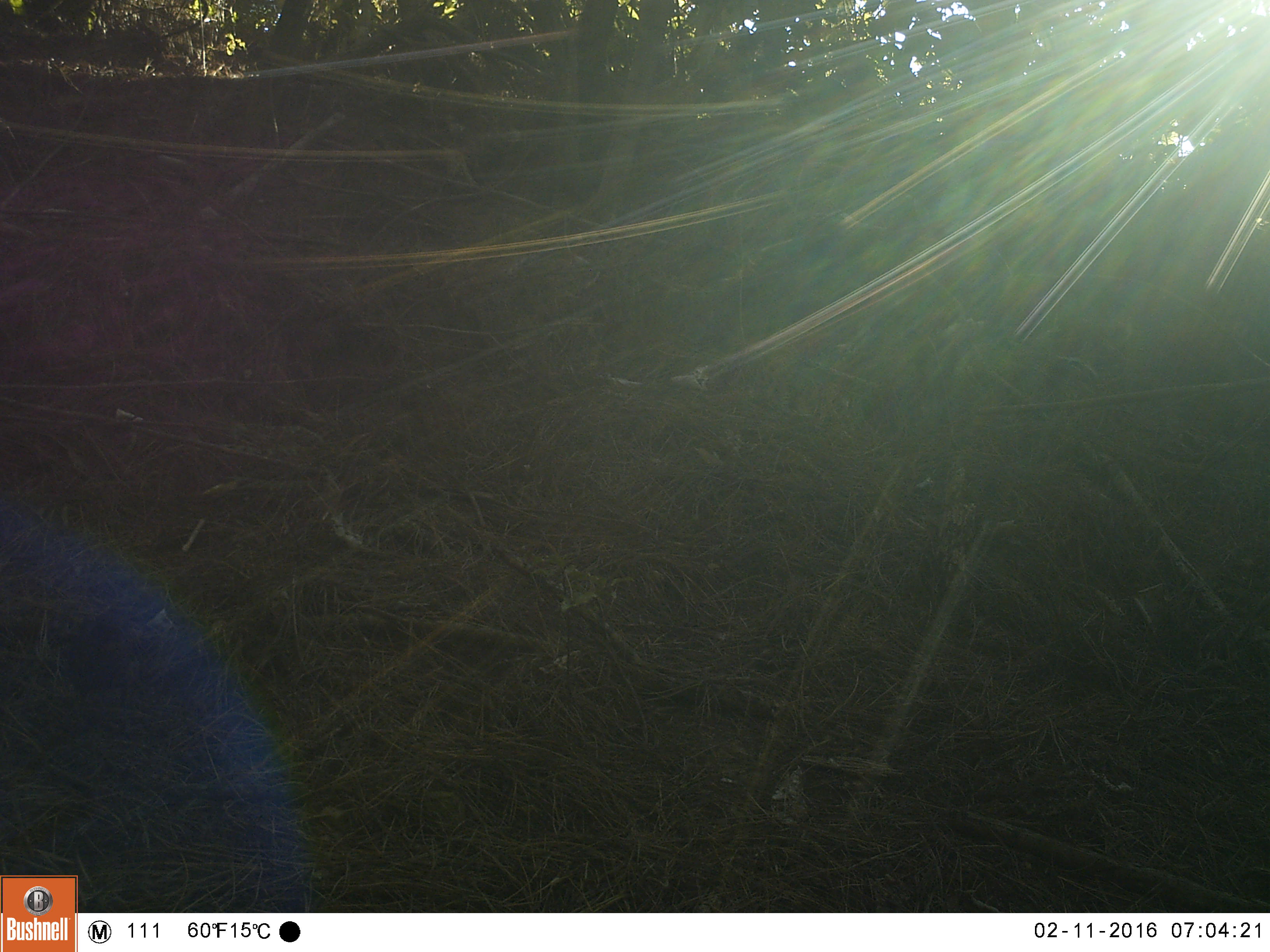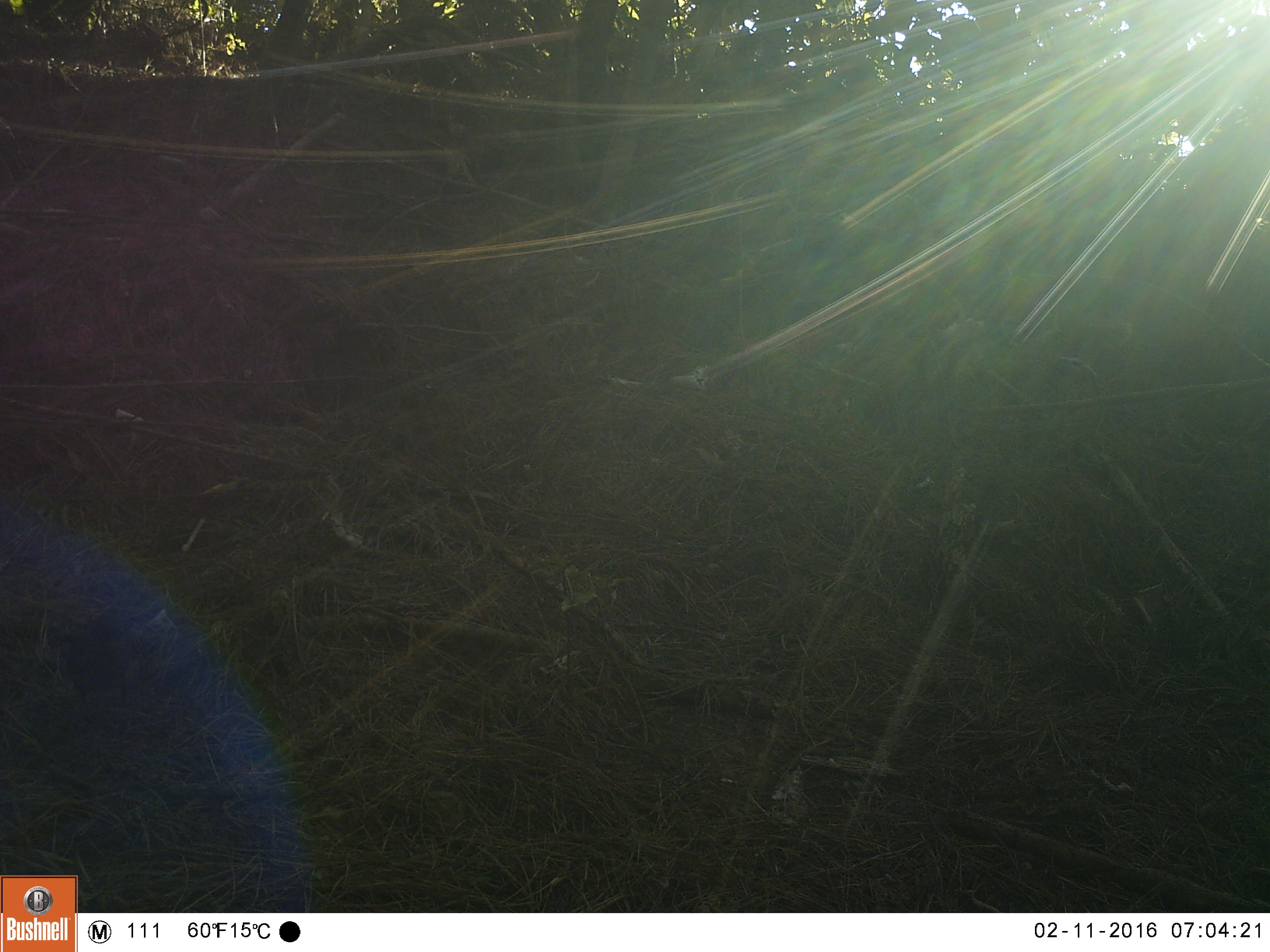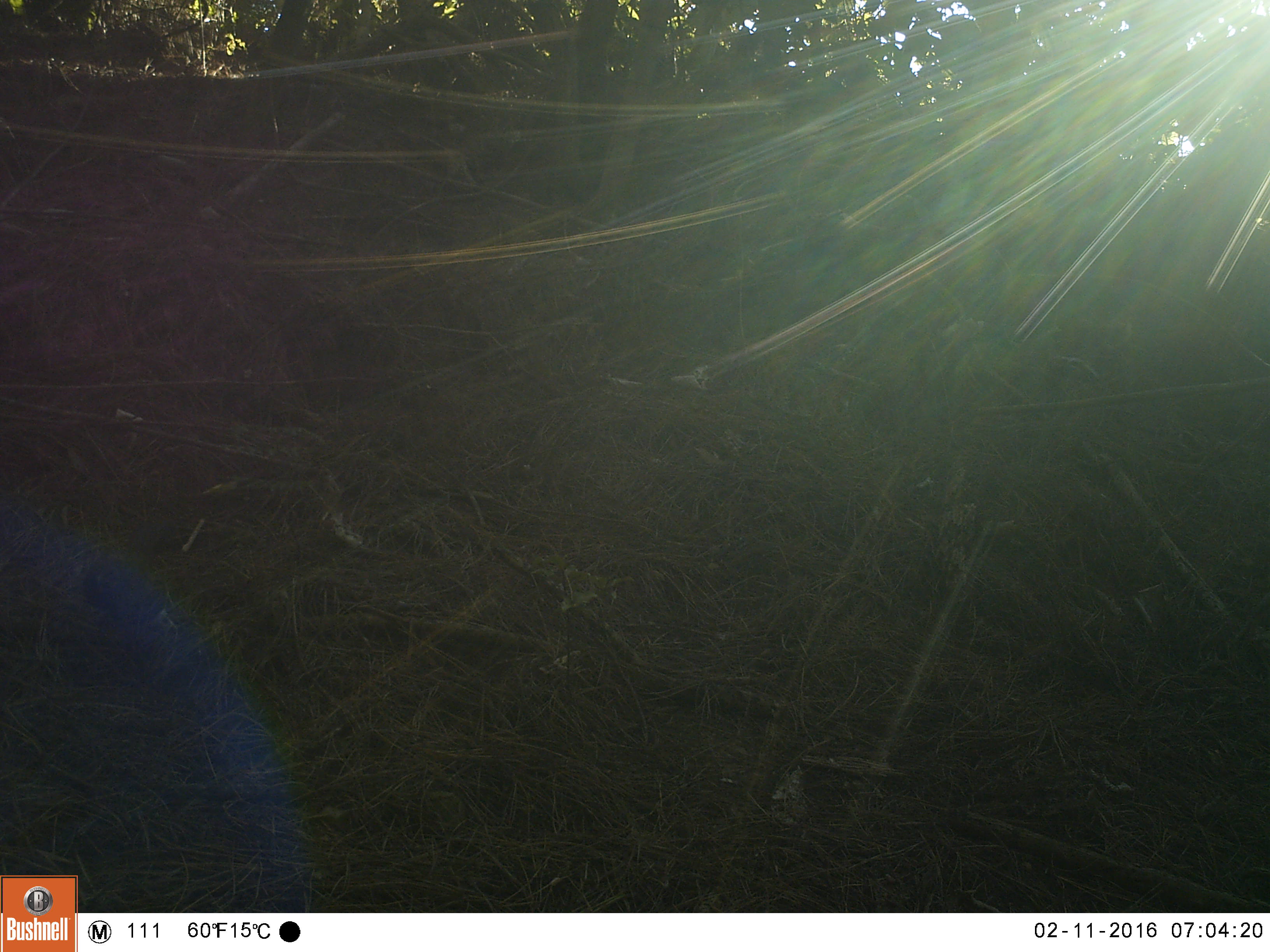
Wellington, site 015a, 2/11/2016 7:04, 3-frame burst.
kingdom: Animalia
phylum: Chordata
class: Aves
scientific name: Aves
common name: bird